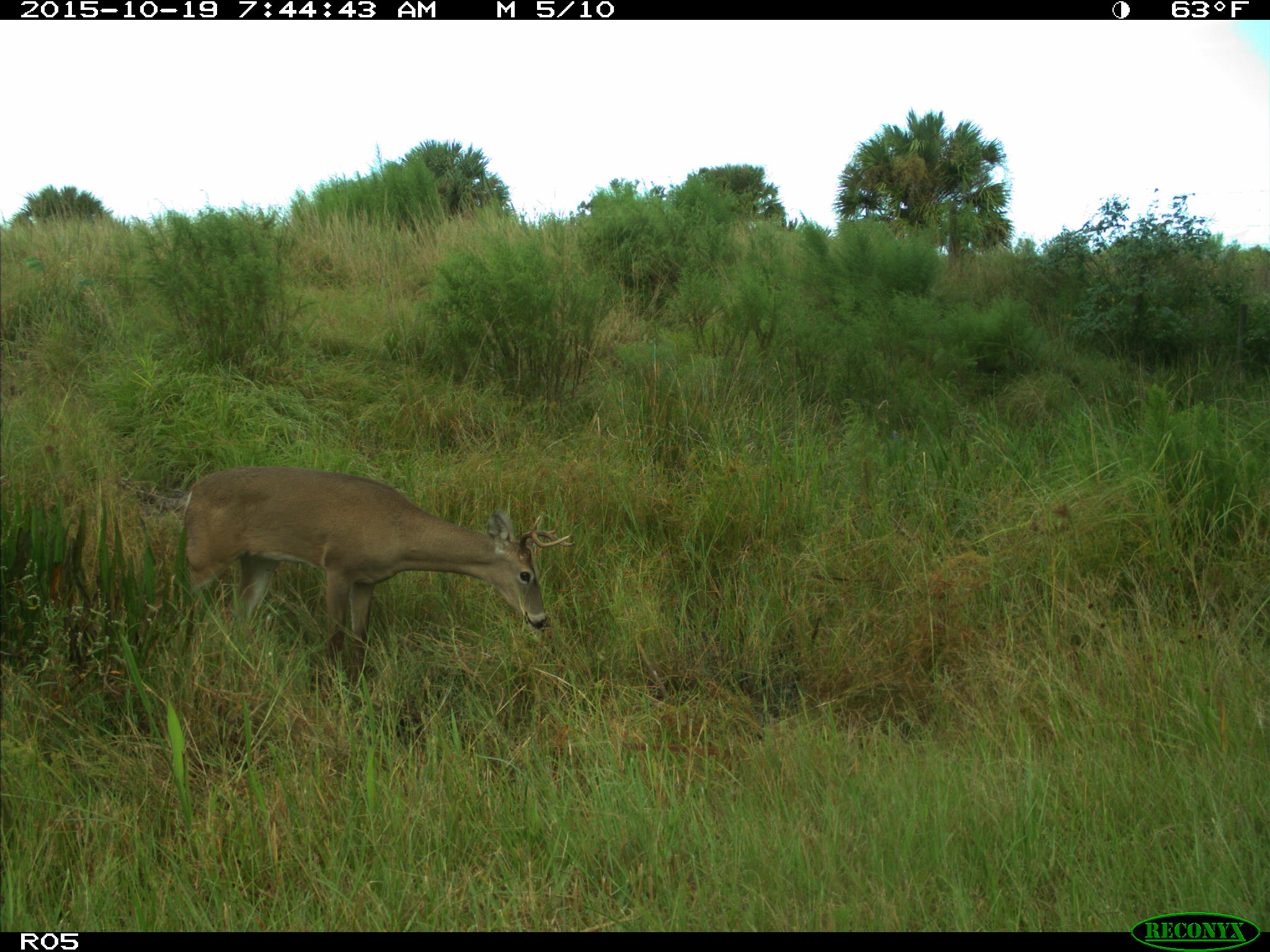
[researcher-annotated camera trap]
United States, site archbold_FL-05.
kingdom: Animalia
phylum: Chordata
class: Mammalia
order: Artiodactyla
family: Cervidae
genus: Odocoileus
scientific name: Odocoileus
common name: deer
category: unidentified deer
Unidentified deer (deer) (Odocoileus).